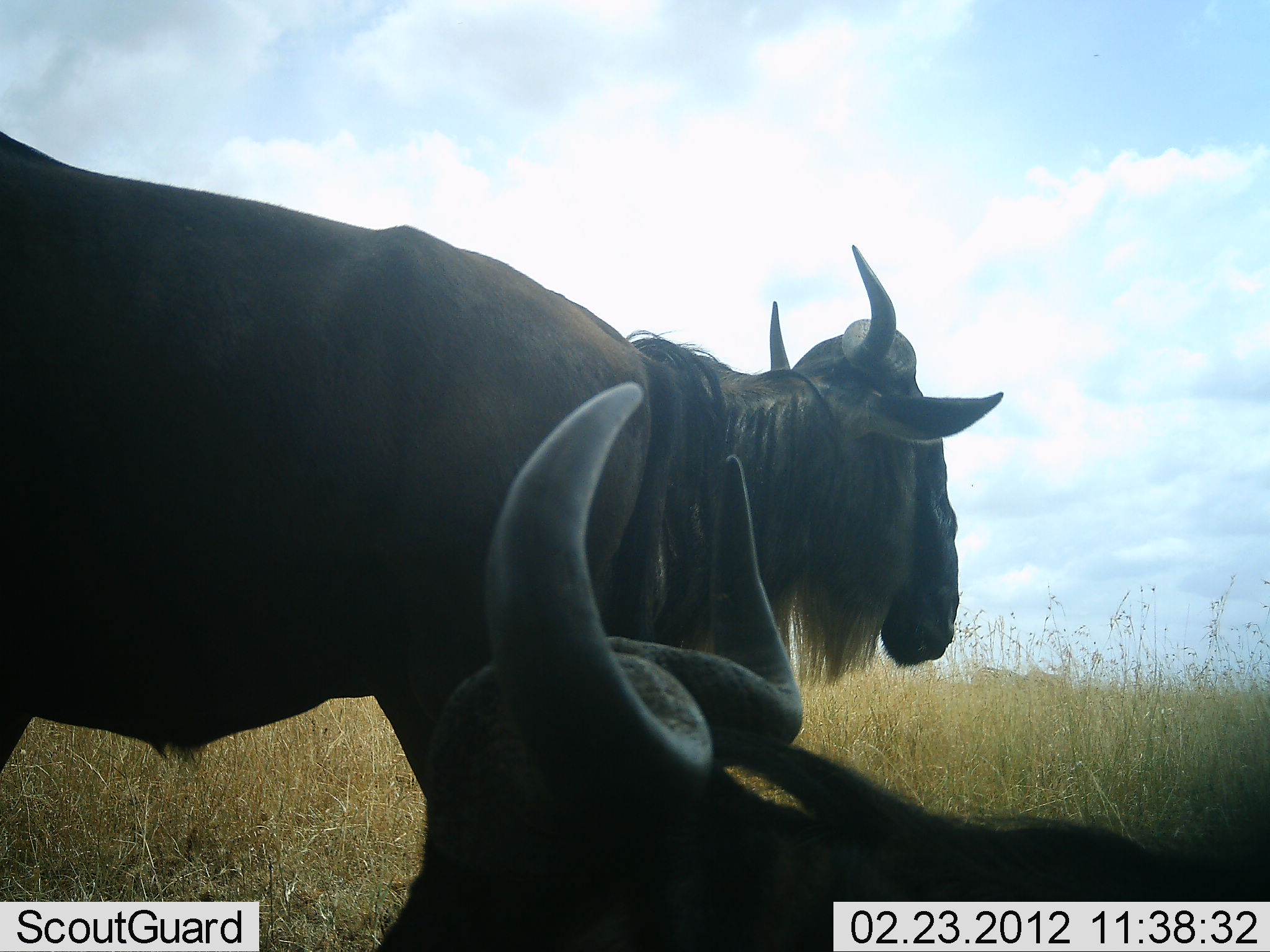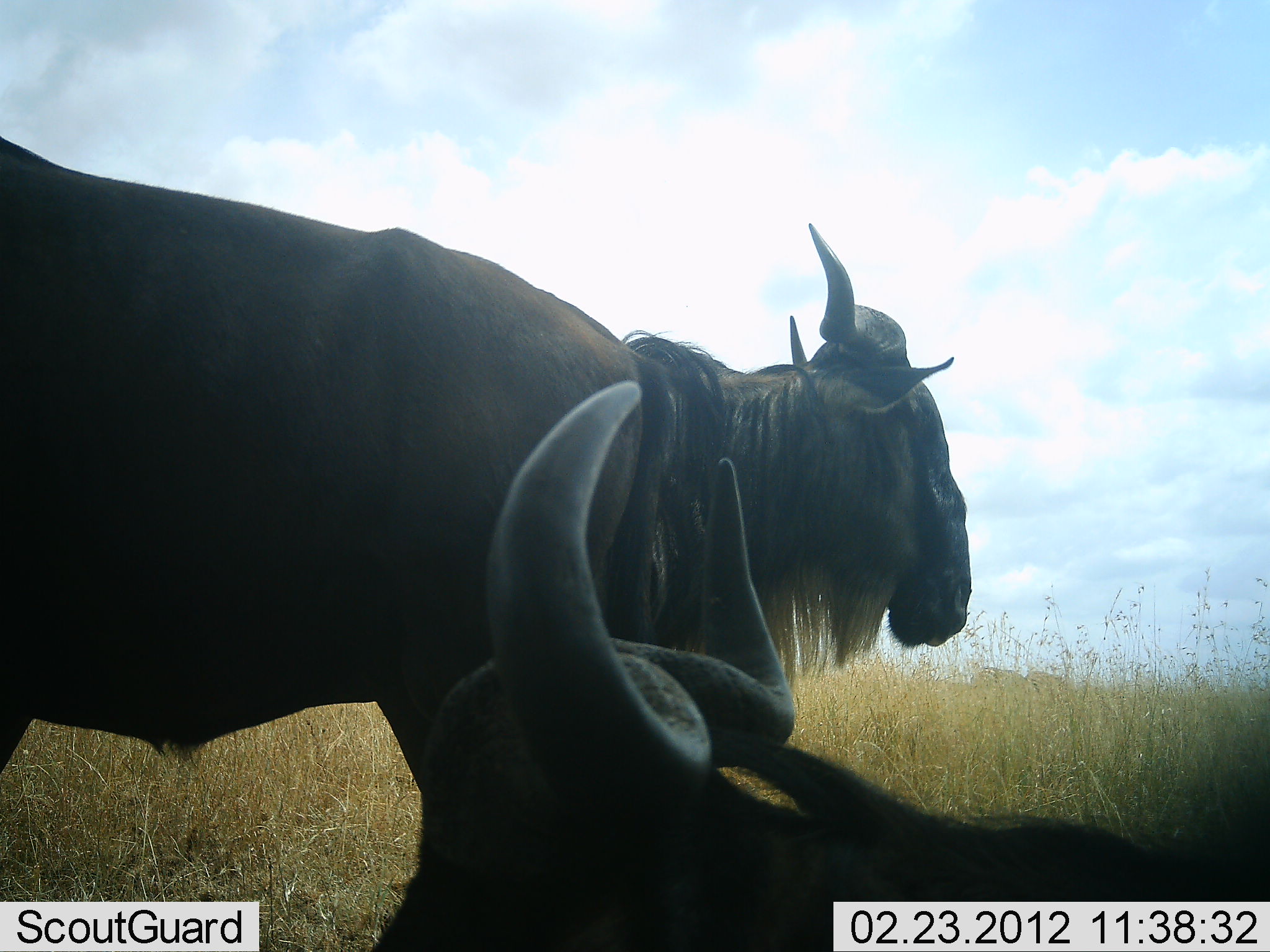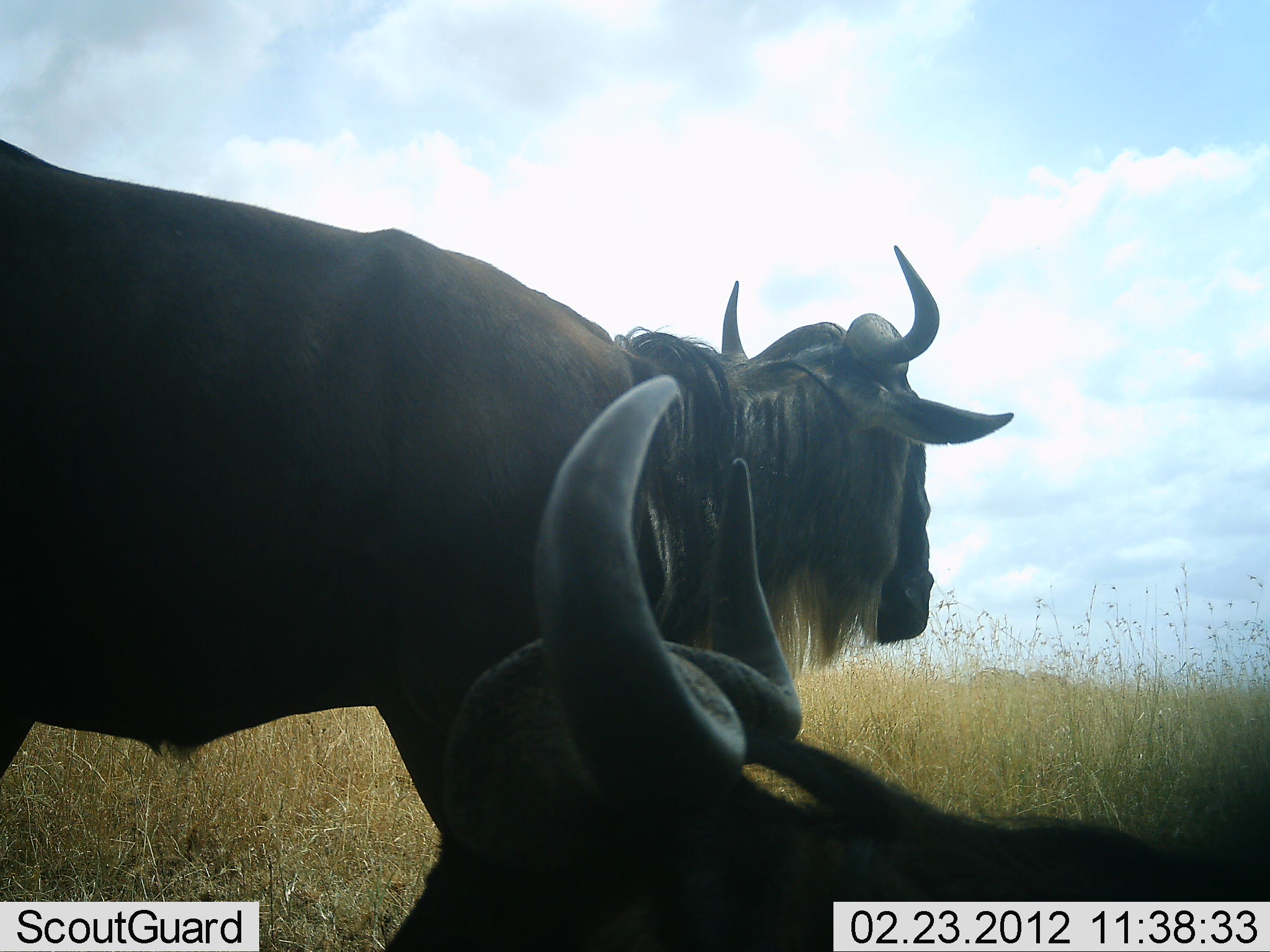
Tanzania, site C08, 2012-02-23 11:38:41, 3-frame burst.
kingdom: Animalia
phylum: Chordata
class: Mammalia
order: Artiodactyla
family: Bovidae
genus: Connochaetes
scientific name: Connochaetes taurinus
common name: blue wildebeest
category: wildebeest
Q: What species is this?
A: Wildebeest (blue wildebeest) (Connochaetes taurinus).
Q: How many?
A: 2.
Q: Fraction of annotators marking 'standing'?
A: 78%.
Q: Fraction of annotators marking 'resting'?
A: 91%.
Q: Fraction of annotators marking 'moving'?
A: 0%.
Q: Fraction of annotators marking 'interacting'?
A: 0%.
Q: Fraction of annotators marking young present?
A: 0%.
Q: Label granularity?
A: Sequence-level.